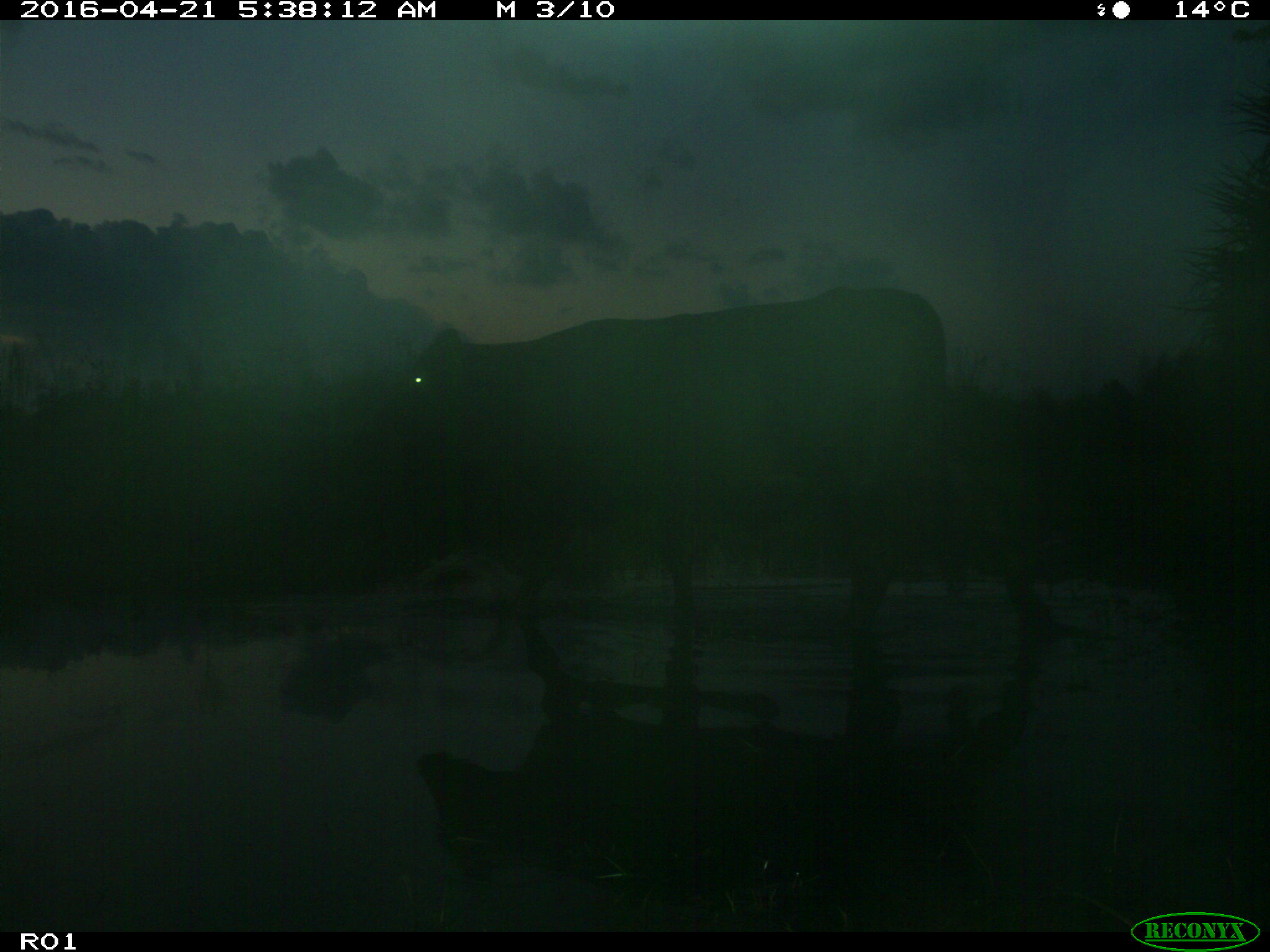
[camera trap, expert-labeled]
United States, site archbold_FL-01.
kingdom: Animalia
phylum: Chordata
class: Mammalia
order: Artiodactyla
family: Bovidae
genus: Bos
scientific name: Bos taurus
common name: domestic cow